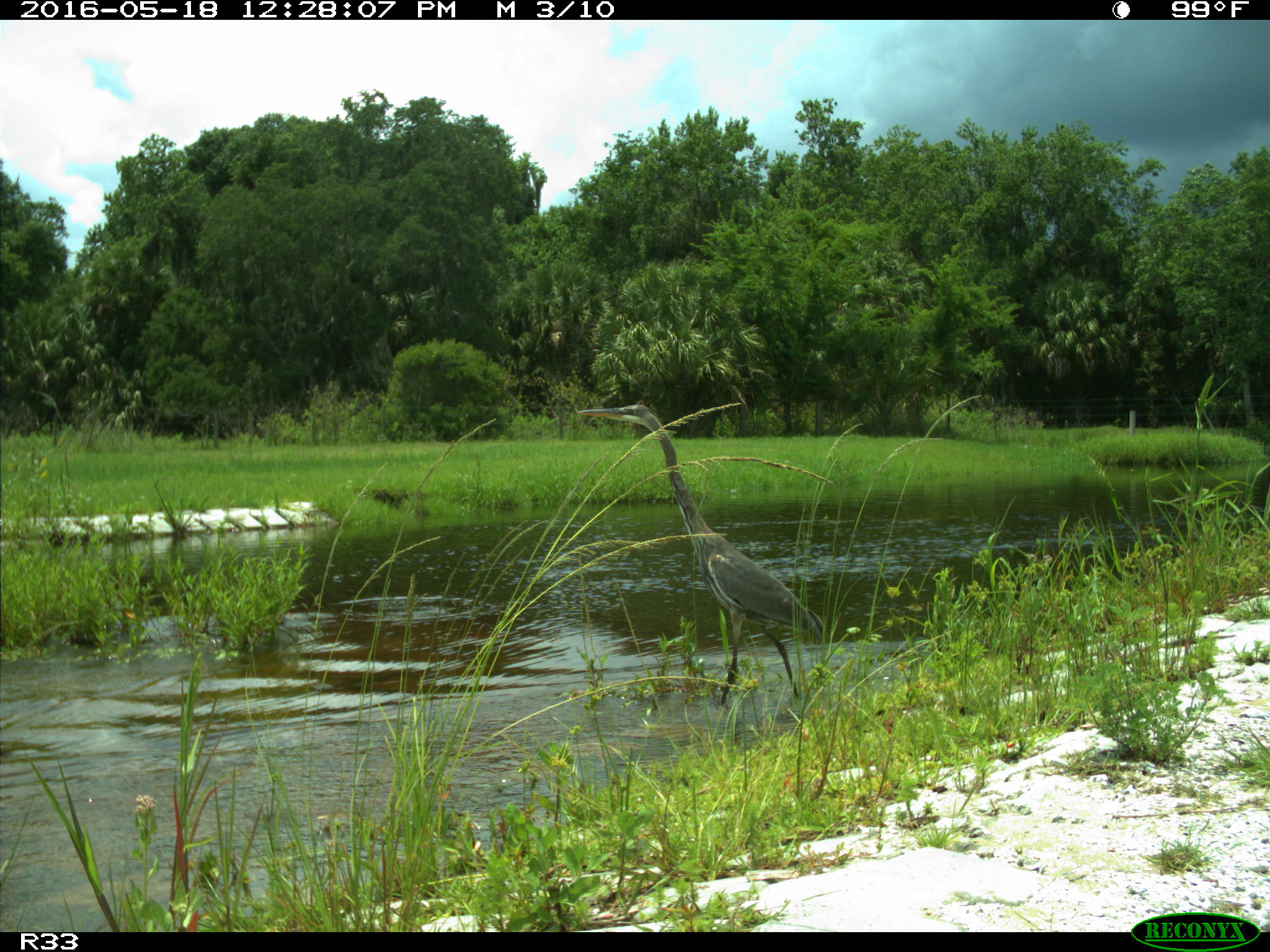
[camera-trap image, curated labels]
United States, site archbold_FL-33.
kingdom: Animalia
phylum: Chordata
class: Aves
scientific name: Aves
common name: birds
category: unidentified bird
Unidentified bird (birds) (Aves).